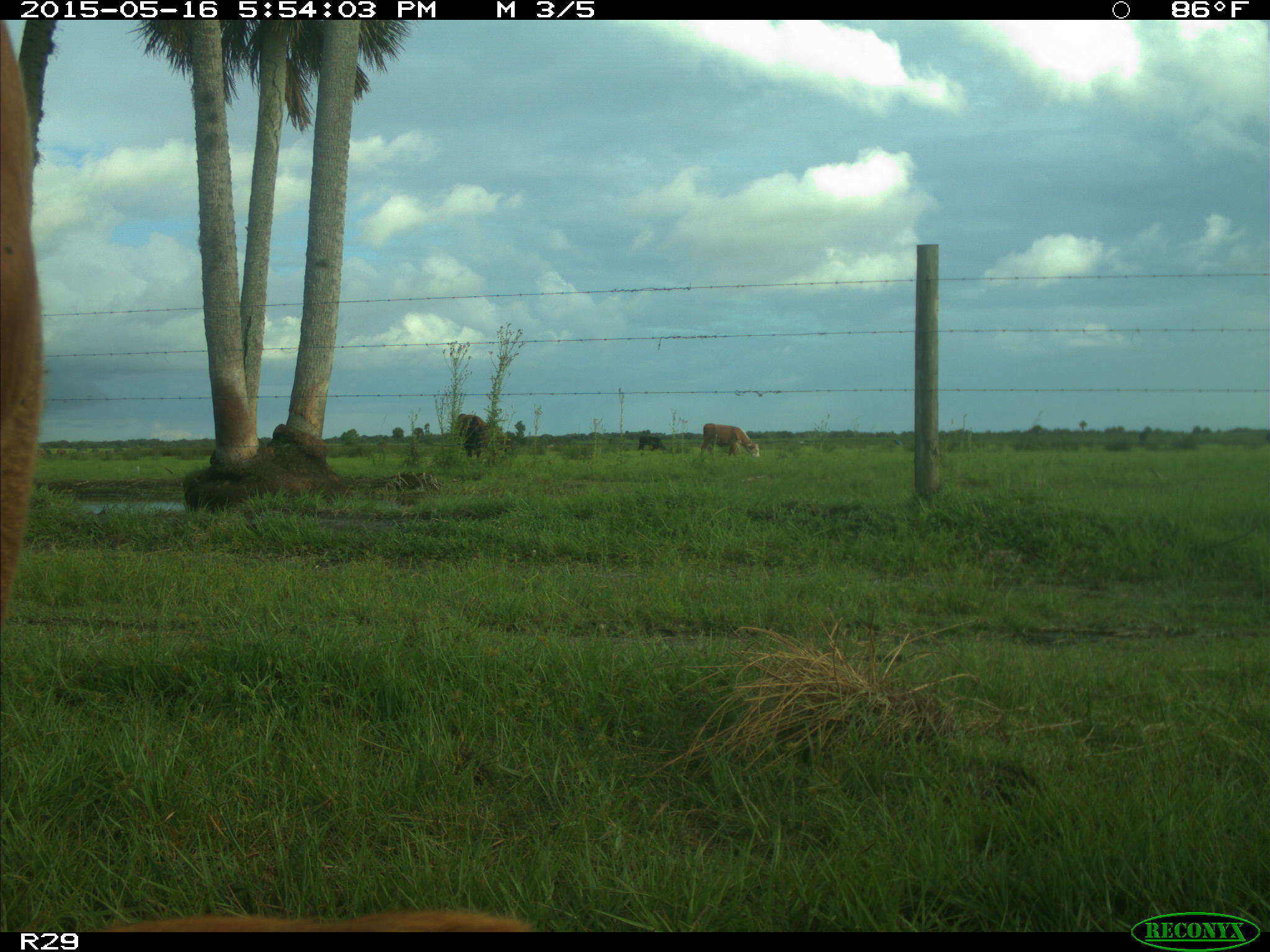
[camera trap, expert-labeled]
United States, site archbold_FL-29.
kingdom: Animalia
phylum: Chordata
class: Mammalia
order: Artiodactyla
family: Bovidae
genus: Bos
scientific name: Bos taurus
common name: domestic cow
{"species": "Bos taurus (domestic cow)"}